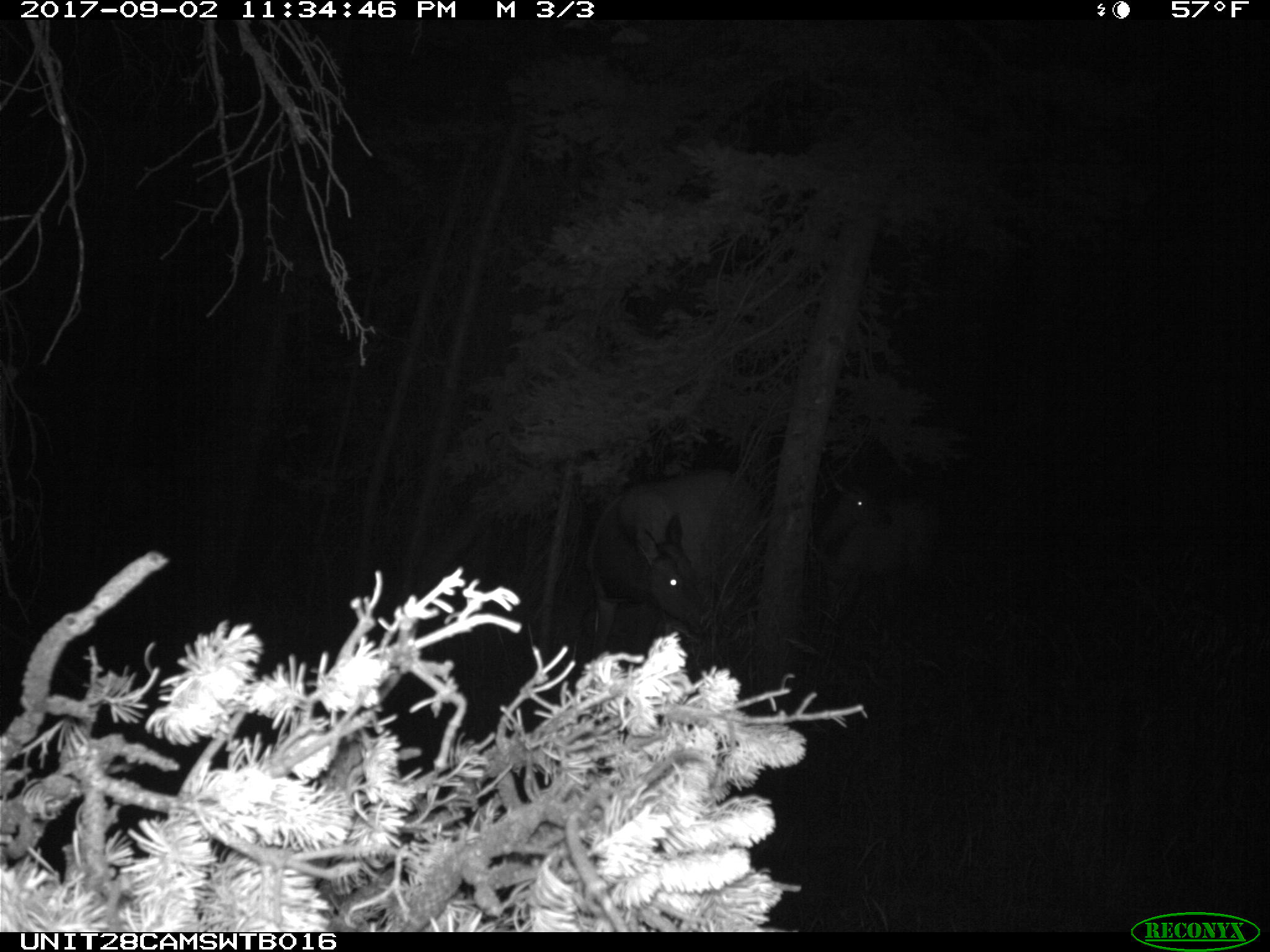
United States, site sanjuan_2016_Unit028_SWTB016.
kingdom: Animalia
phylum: Chordata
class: Mammalia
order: Artiodactyla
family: Cervidae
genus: Cervus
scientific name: Cervus elaphus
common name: red deer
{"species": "Cervus elaphus (red deer)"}